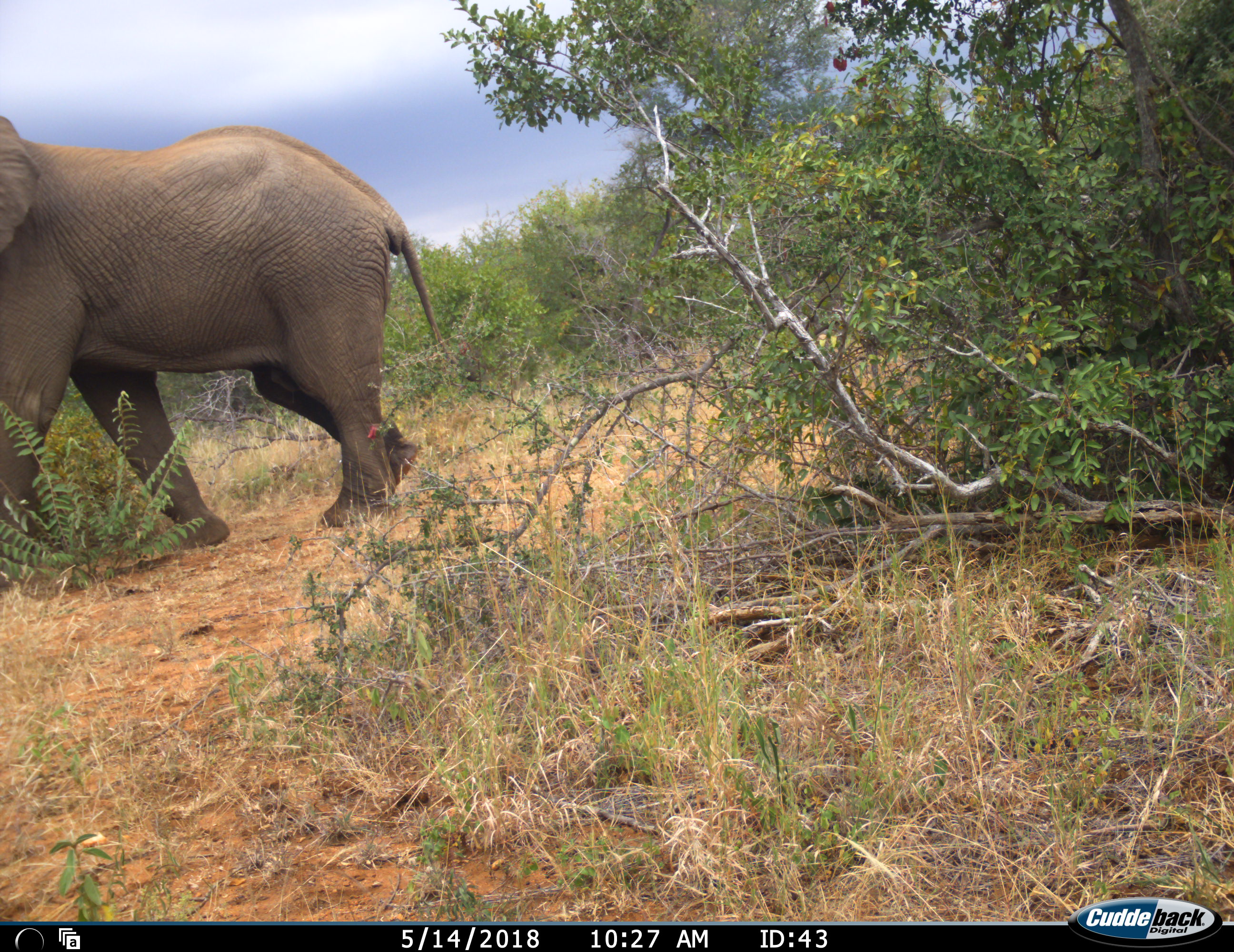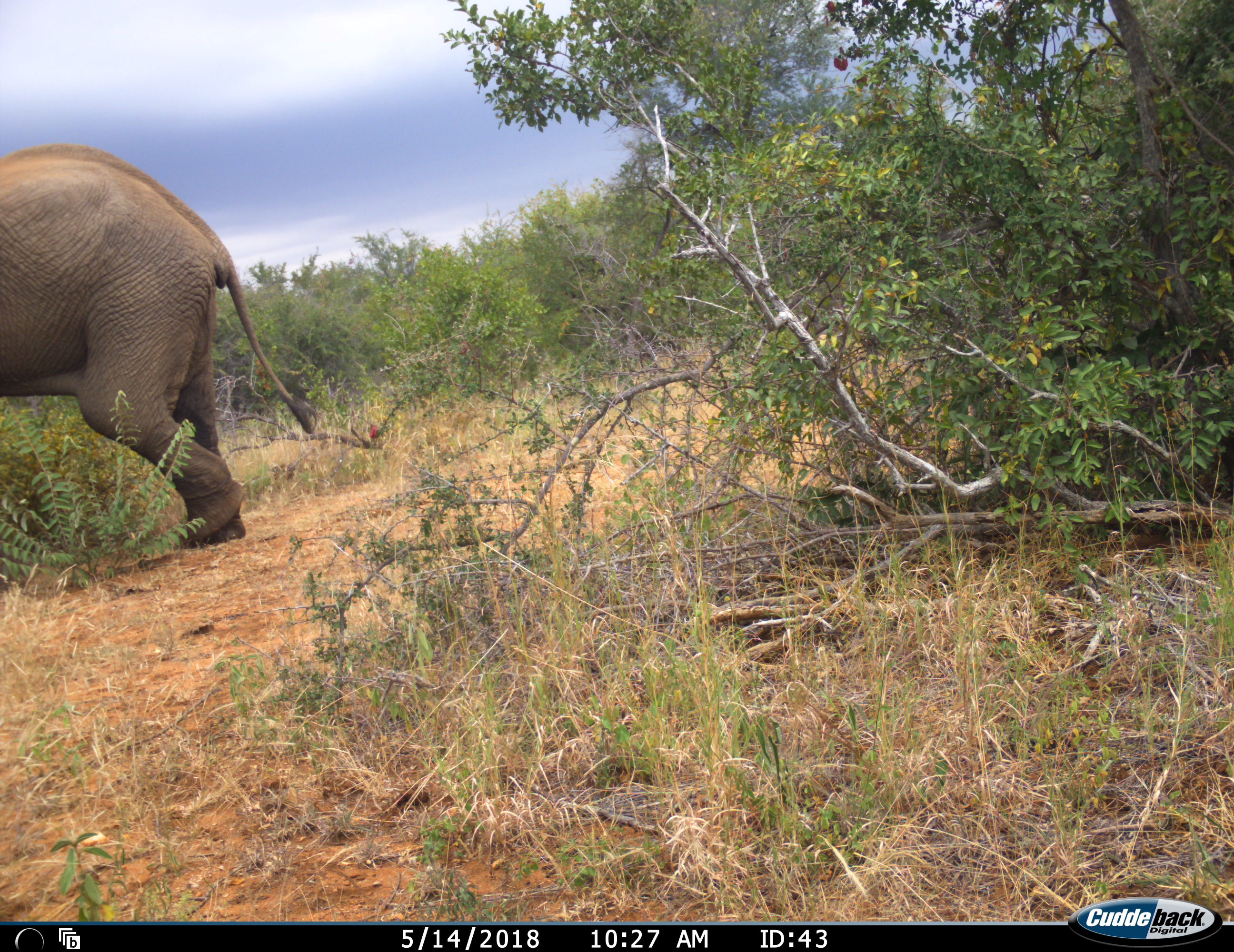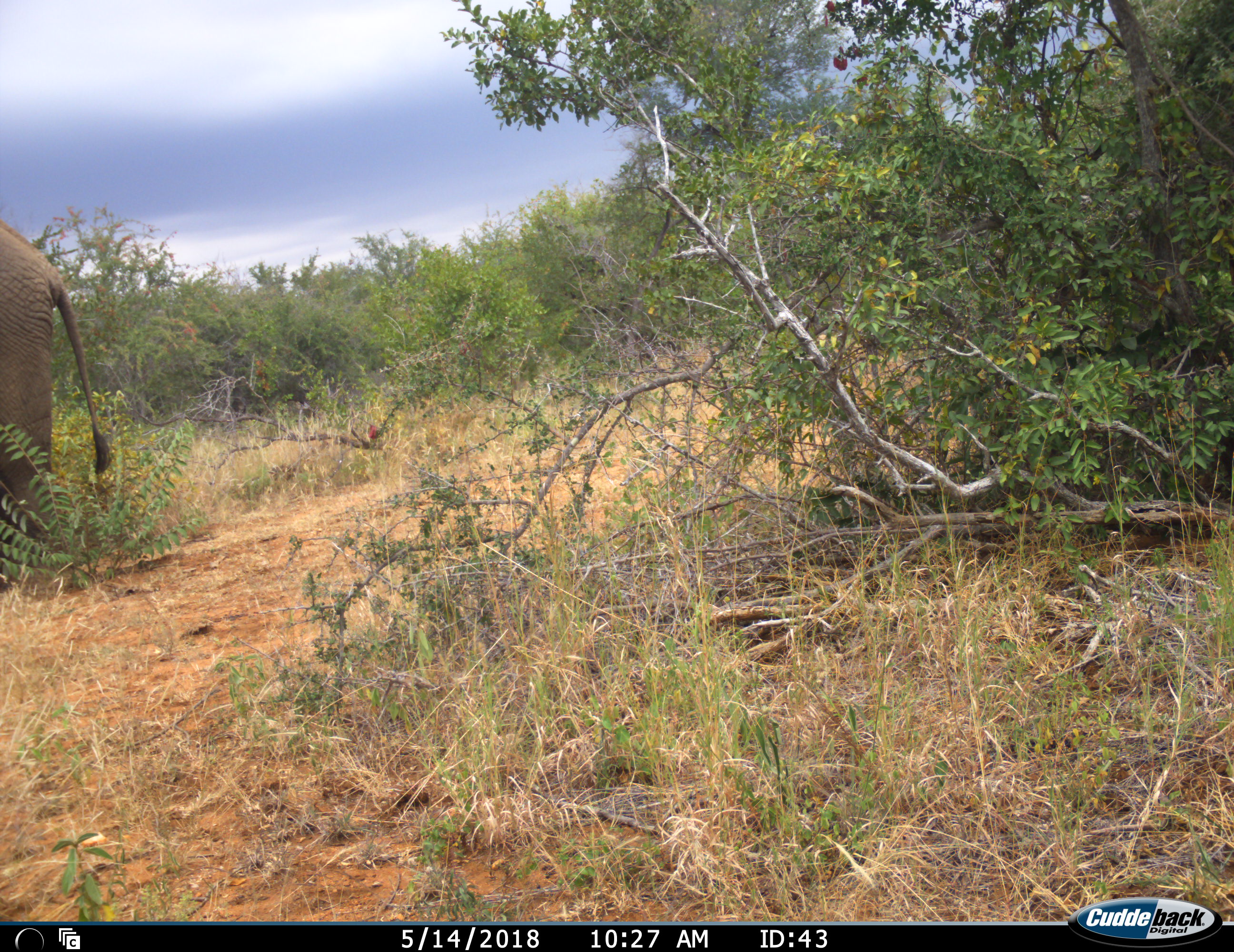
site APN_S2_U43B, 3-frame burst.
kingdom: Animalia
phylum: Chordata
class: Mammalia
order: Proboscidea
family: Elephantidae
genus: Loxodonta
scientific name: Loxodonta africana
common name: african bush elephant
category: elephant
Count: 1.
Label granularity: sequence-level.